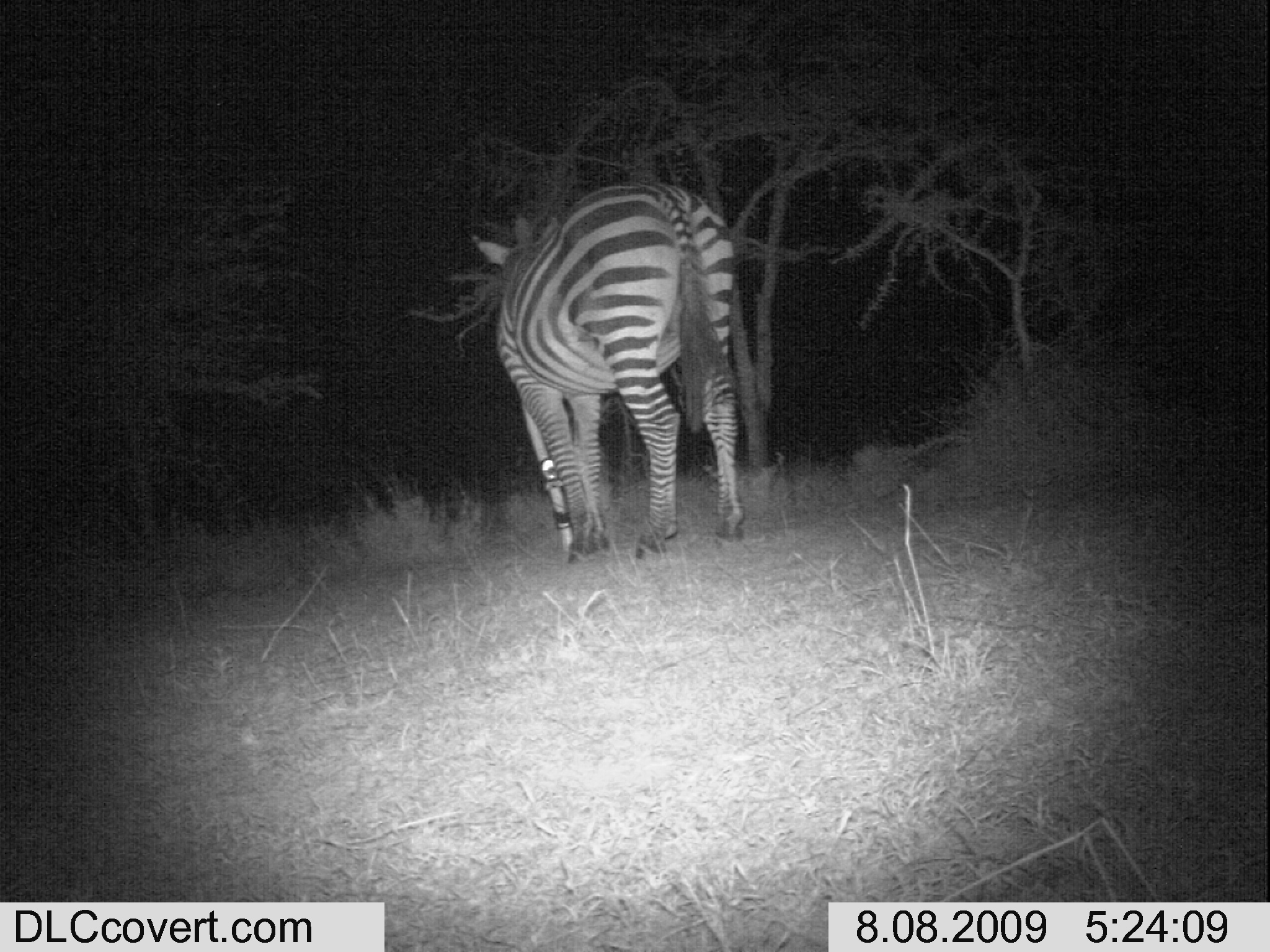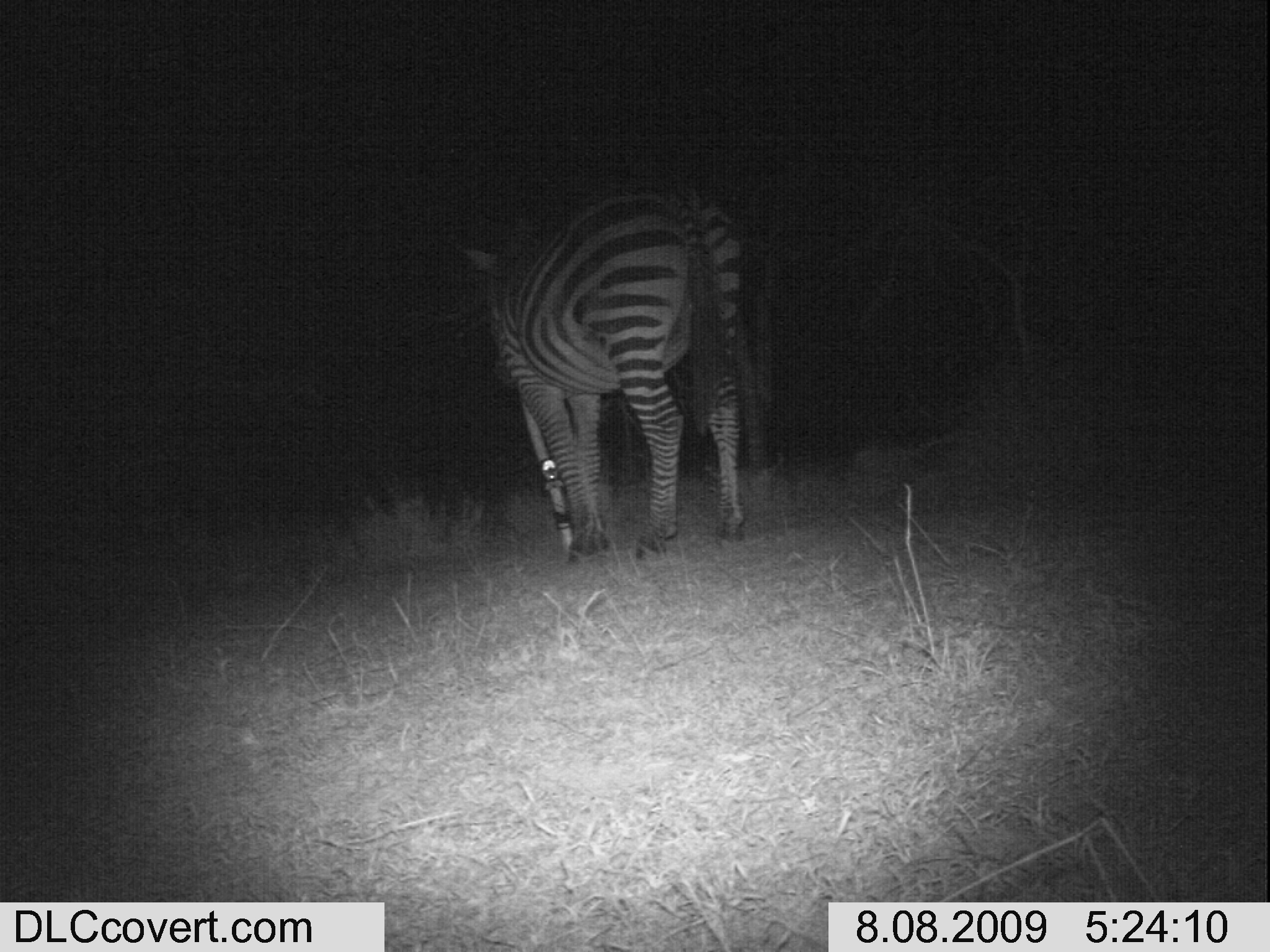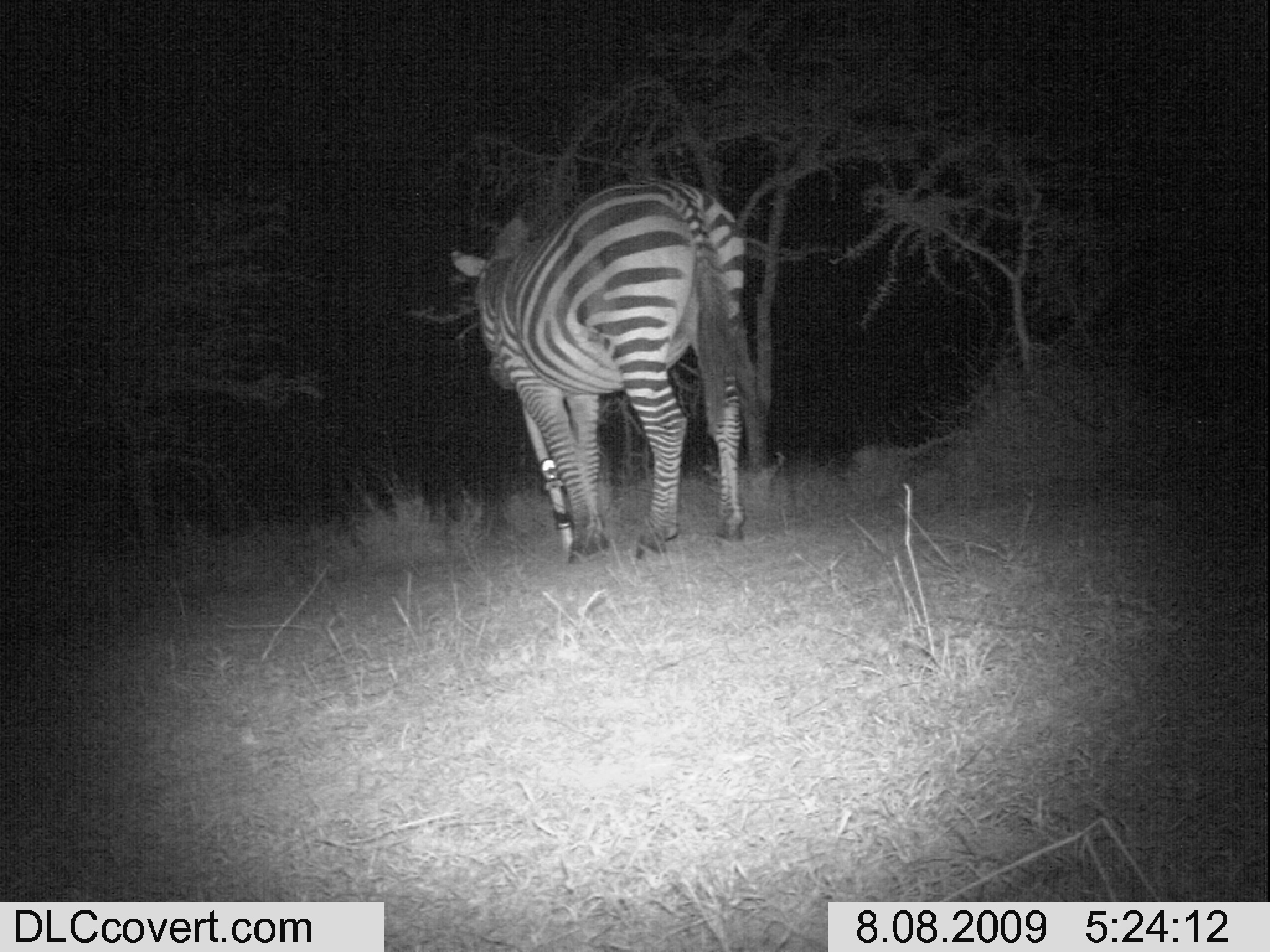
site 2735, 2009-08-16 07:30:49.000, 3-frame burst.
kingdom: Animalia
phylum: Chordata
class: Mammalia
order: Perissodactyla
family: Equidae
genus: Equus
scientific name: Equus quagga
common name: plains zebra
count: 1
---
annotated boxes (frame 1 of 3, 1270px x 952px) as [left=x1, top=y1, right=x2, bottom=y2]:
equus quagga: [left=470, top=181, right=745, bottom=562]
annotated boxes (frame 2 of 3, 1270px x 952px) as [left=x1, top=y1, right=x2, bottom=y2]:
equus quagga: [left=450, top=182, right=750, bottom=568]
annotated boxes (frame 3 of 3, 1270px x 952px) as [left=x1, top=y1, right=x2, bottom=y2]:
equus quagga: [left=449, top=178, right=747, bottom=566]